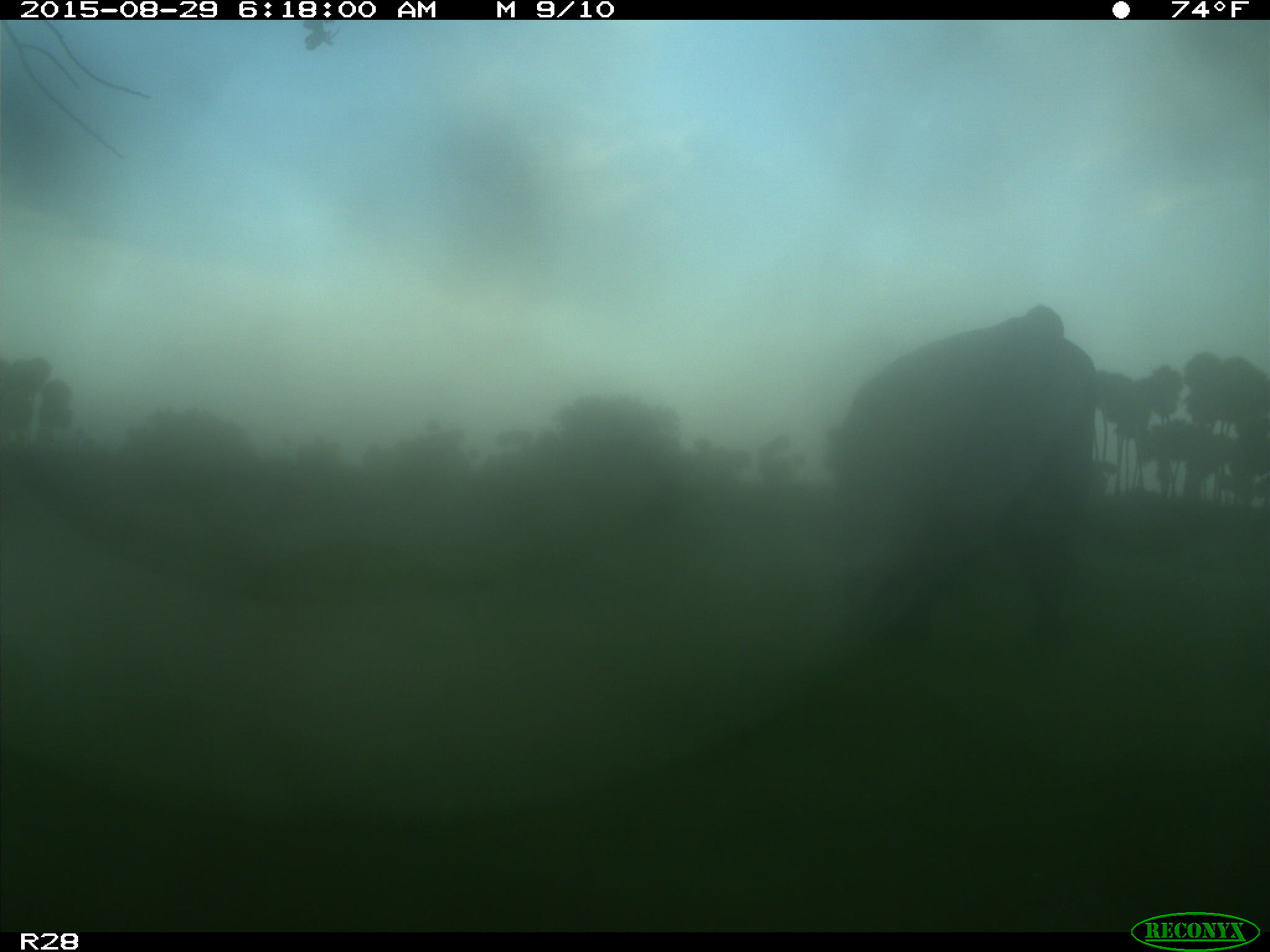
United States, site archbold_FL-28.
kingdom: Animalia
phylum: Chordata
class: Mammalia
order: Artiodactyla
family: Bovidae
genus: Bos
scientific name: Bos taurus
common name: domestic cow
Bos taurus (domestic cow).